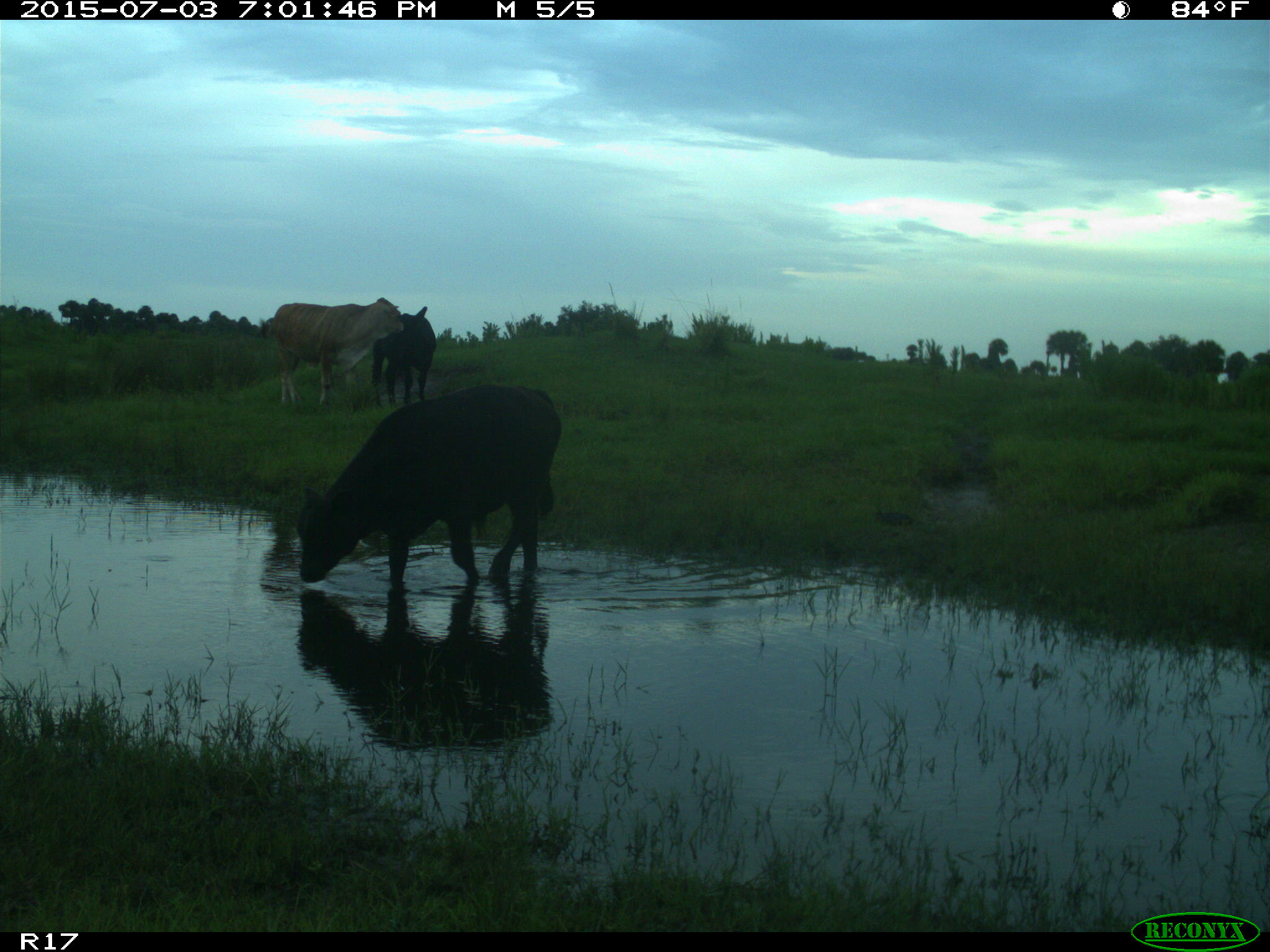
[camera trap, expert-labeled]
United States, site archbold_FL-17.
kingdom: Animalia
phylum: Chordata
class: Mammalia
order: Artiodactyla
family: Bovidae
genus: Bos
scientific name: Bos taurus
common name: domestic cow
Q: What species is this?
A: Bos taurus (domestic cow).